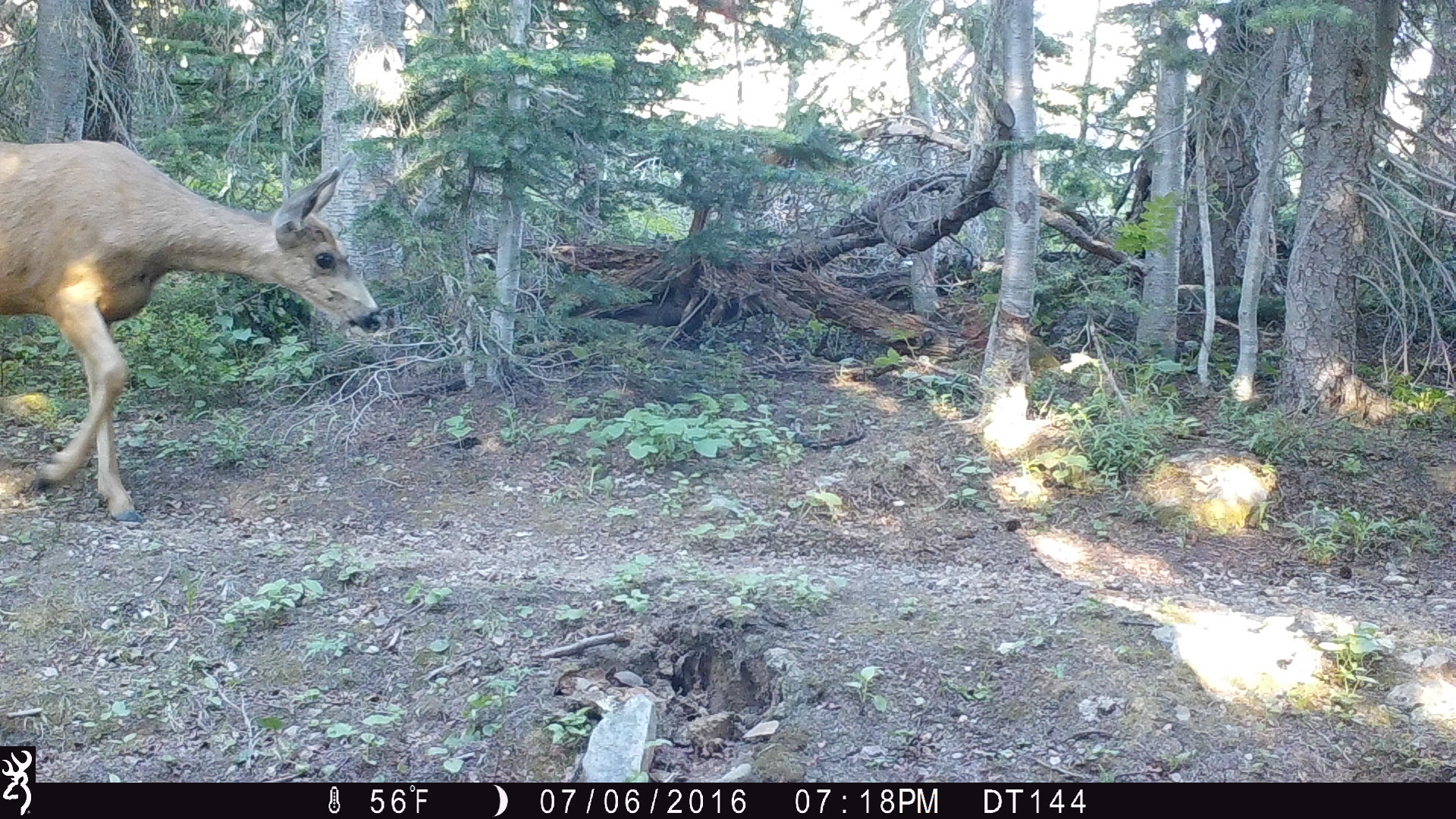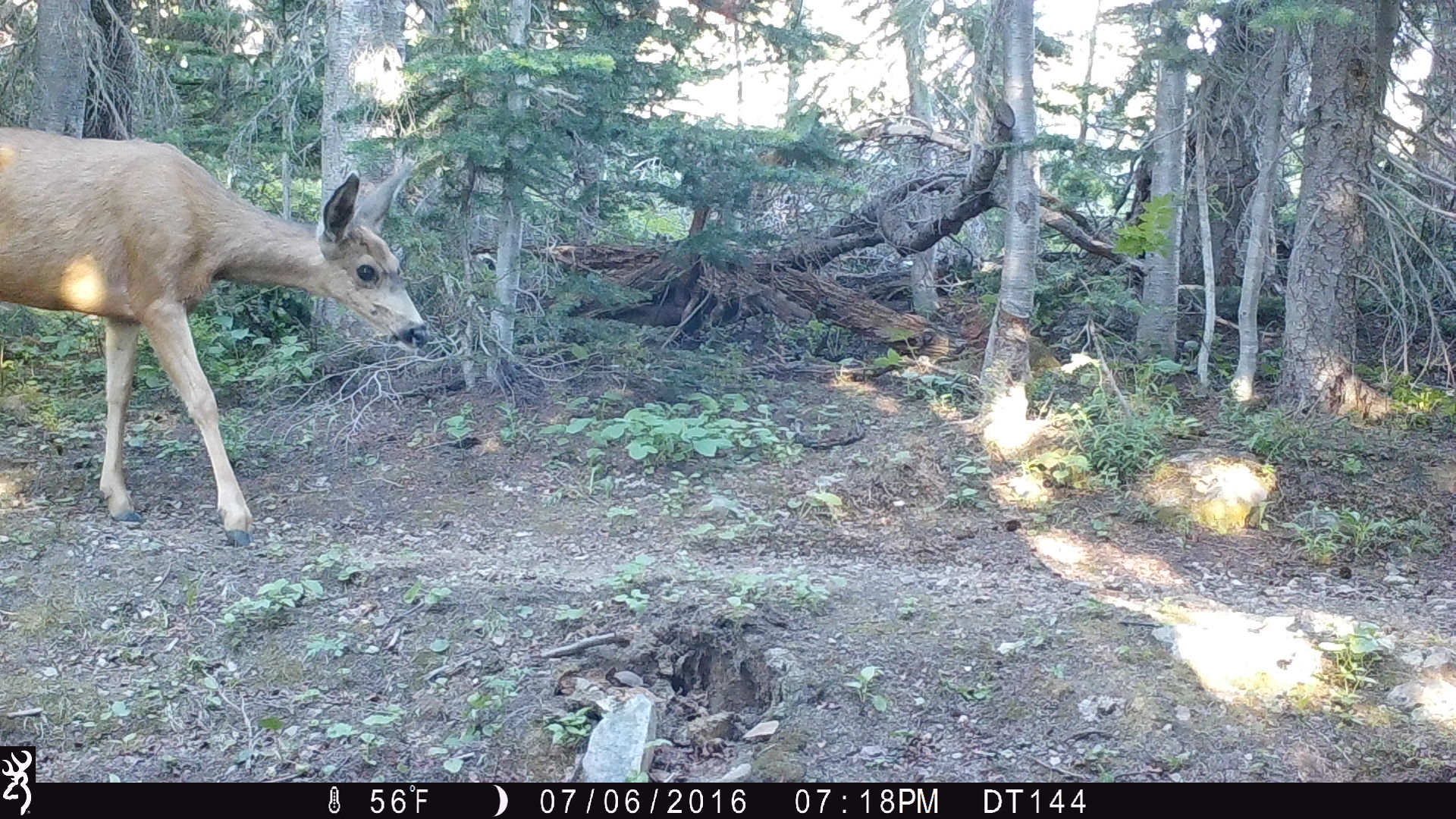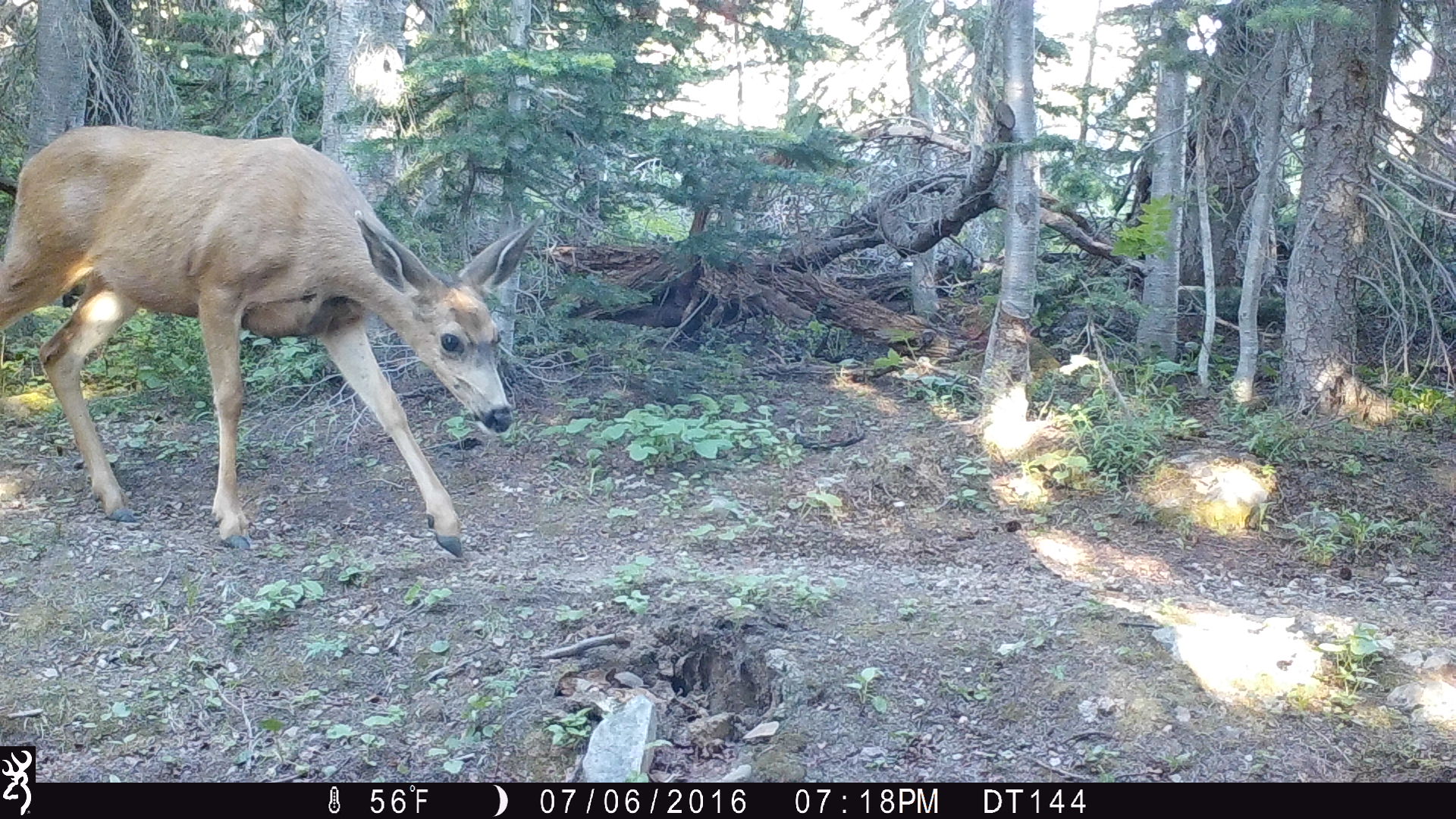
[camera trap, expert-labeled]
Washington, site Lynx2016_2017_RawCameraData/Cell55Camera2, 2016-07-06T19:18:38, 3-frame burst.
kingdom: Animalia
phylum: Chordata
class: Mammalia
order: Artiodactyla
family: Cervidae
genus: Odocoileus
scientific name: Odocoileus hemionus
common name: mule deer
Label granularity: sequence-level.